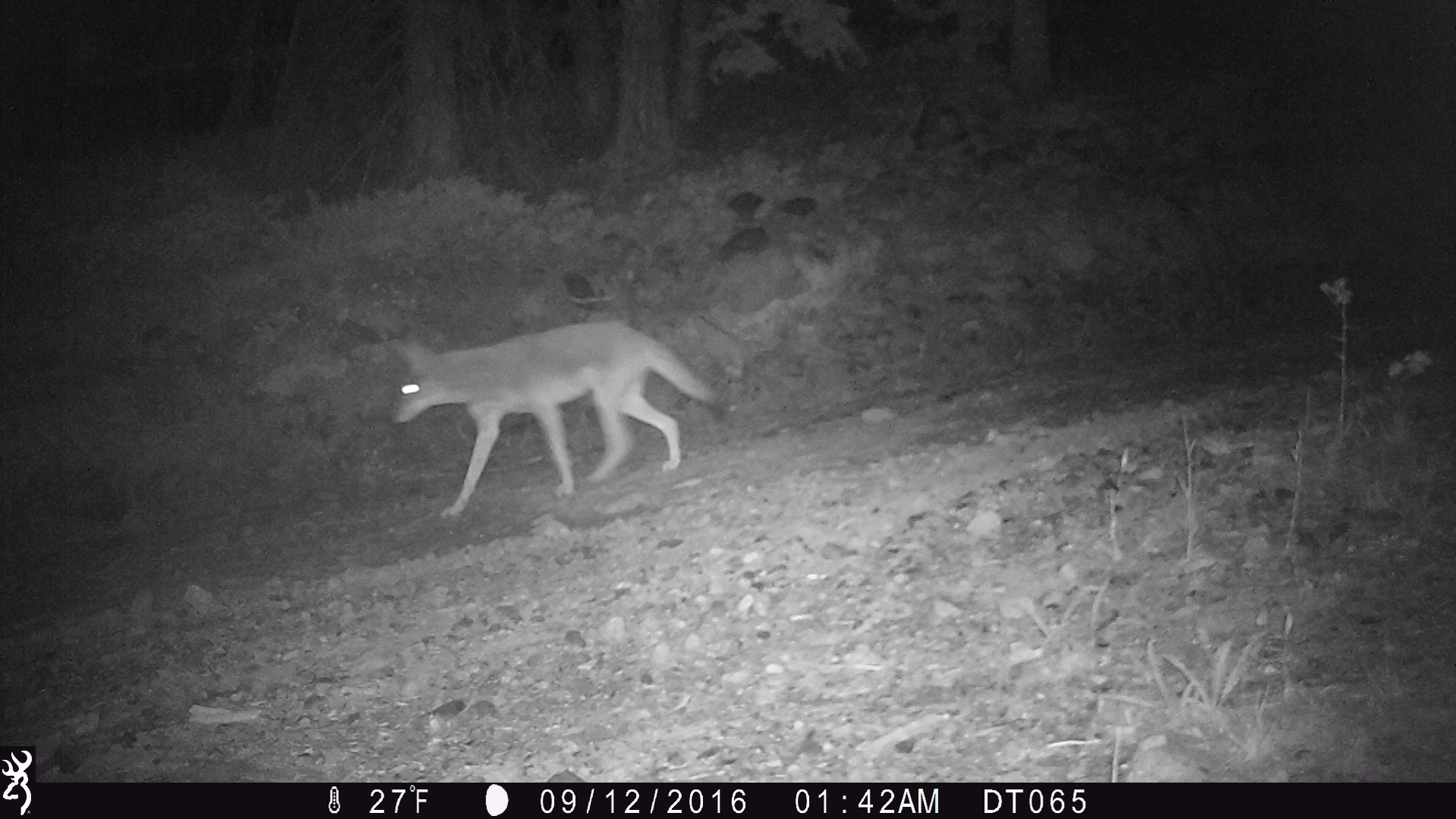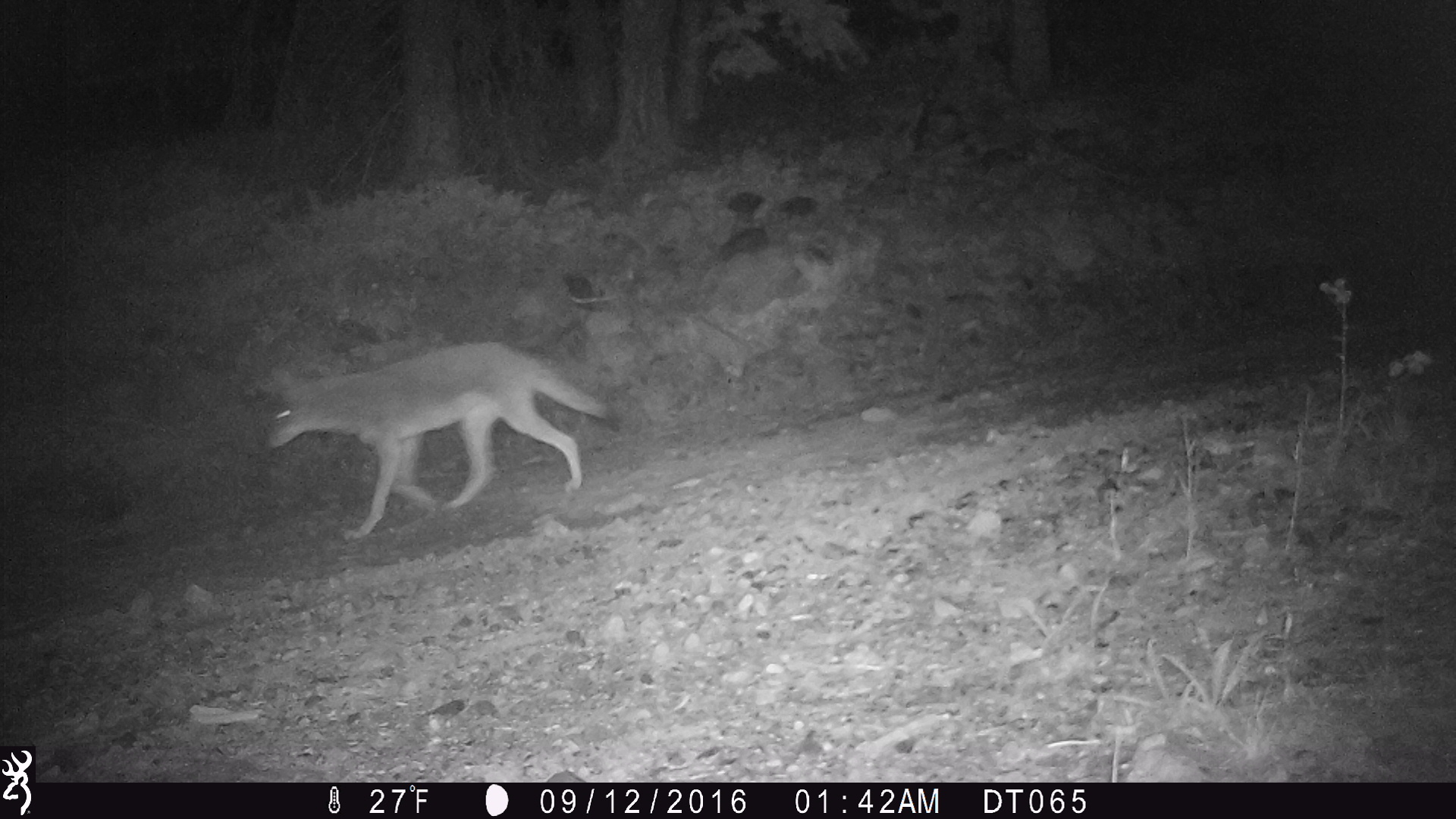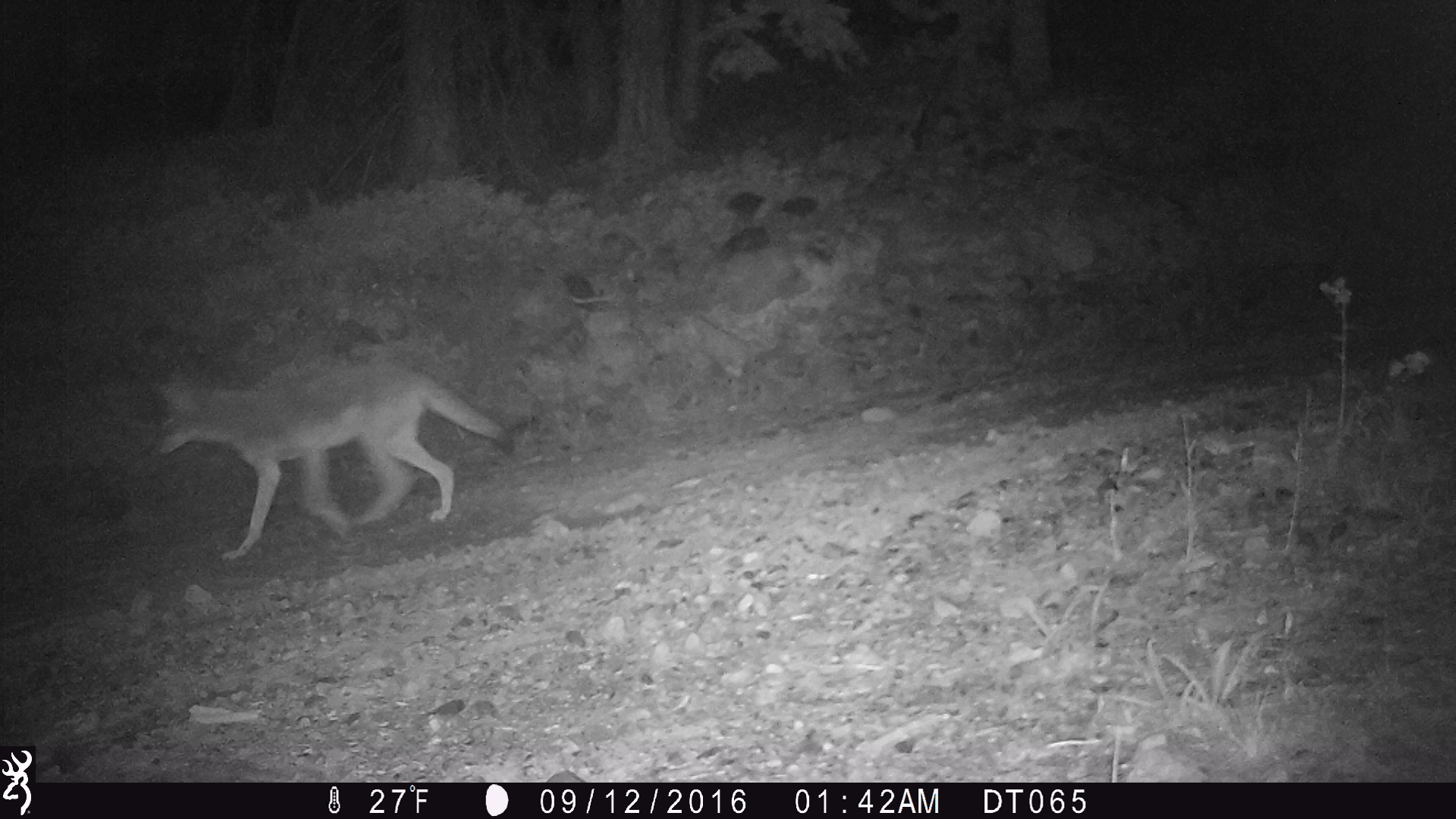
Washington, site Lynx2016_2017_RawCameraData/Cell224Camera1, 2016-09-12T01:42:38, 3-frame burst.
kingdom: Animalia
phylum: Chordata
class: Mammalia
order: Carnivora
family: Canidae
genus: Canis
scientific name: Canis latrans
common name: coyote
Canis latrans (coyote). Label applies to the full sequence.